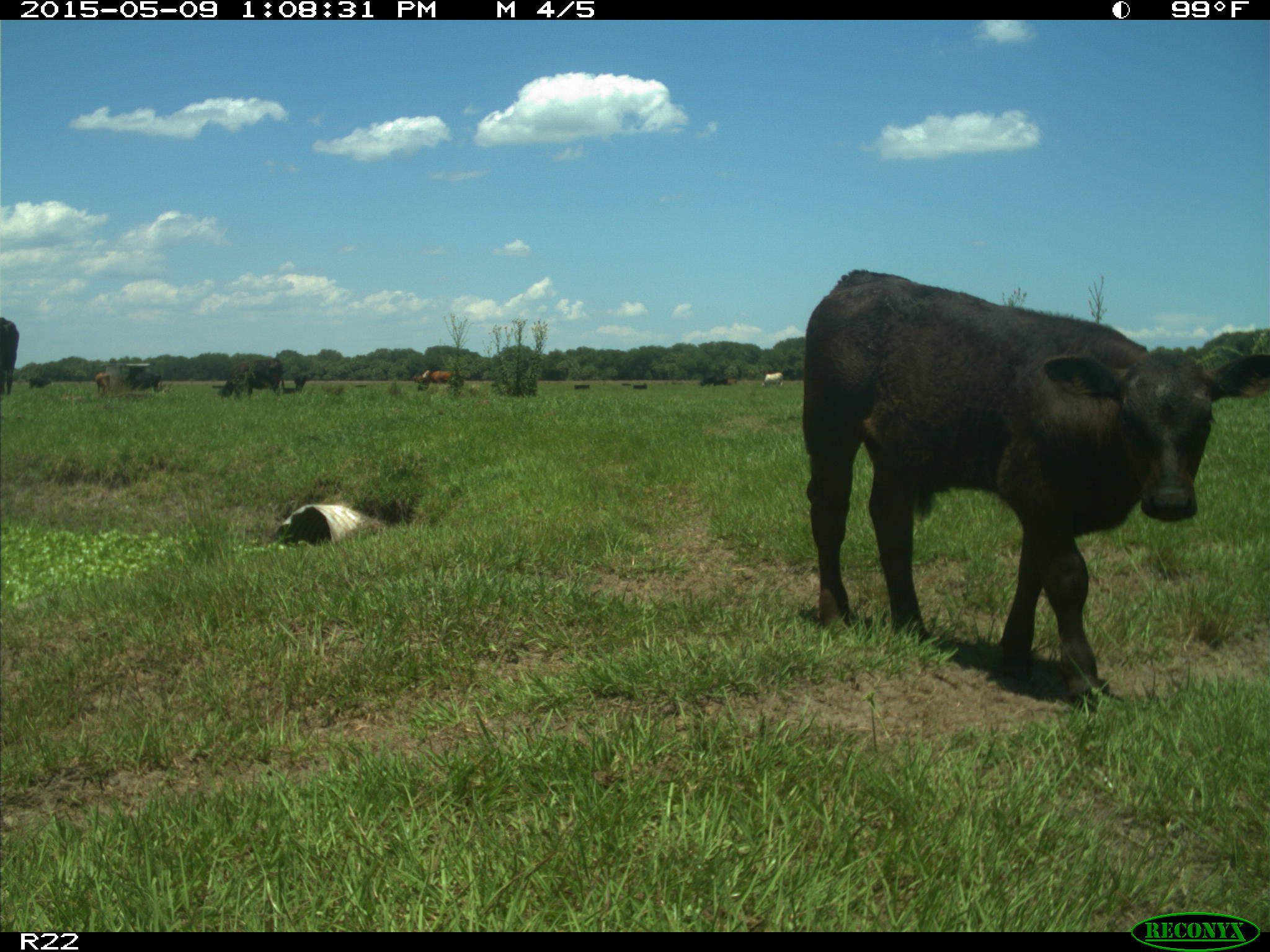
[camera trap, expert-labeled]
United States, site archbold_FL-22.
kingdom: Animalia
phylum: Chordata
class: Mammalia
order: Artiodactyla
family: Bovidae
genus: Bos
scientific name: Bos taurus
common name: domestic cow